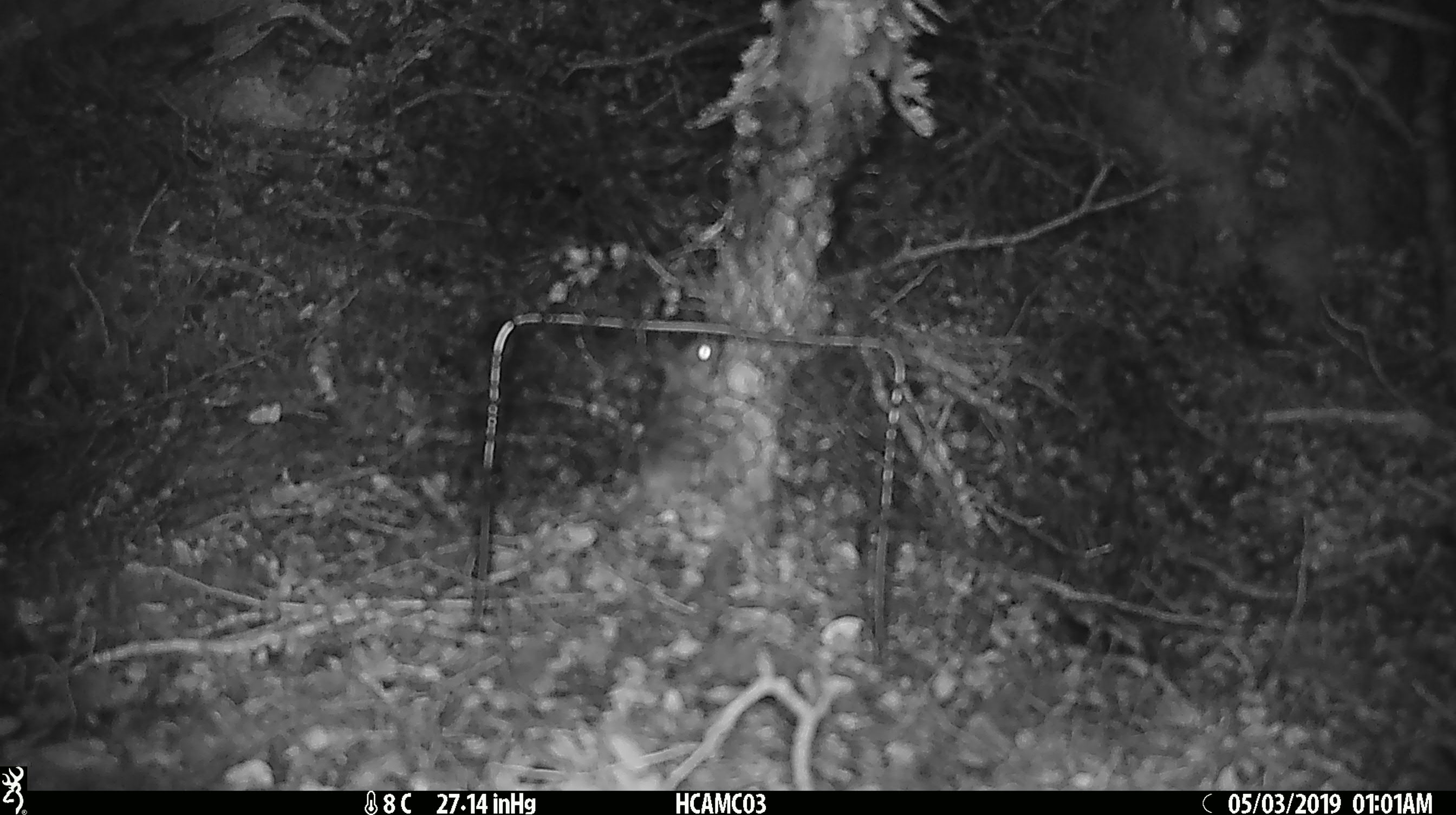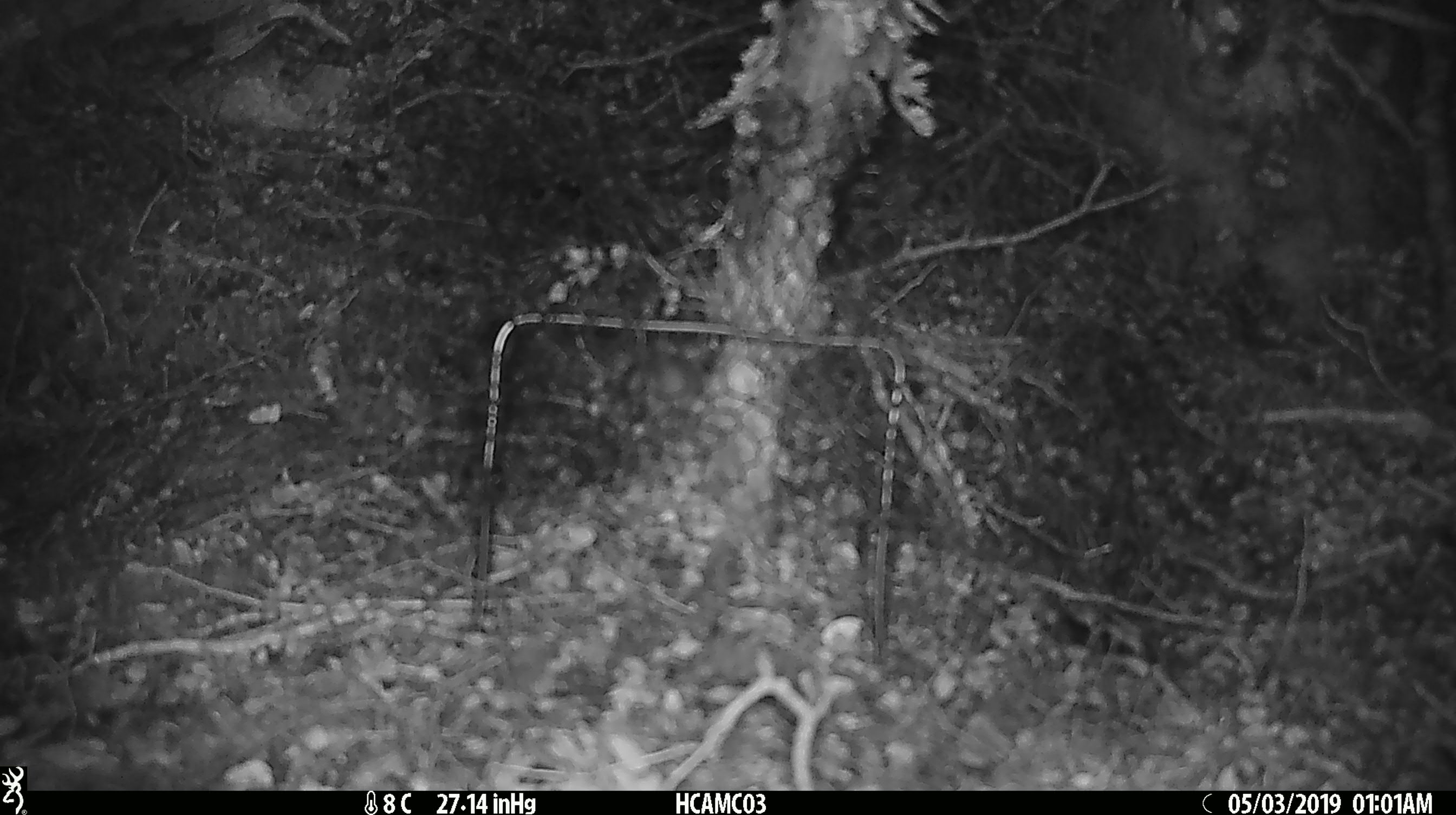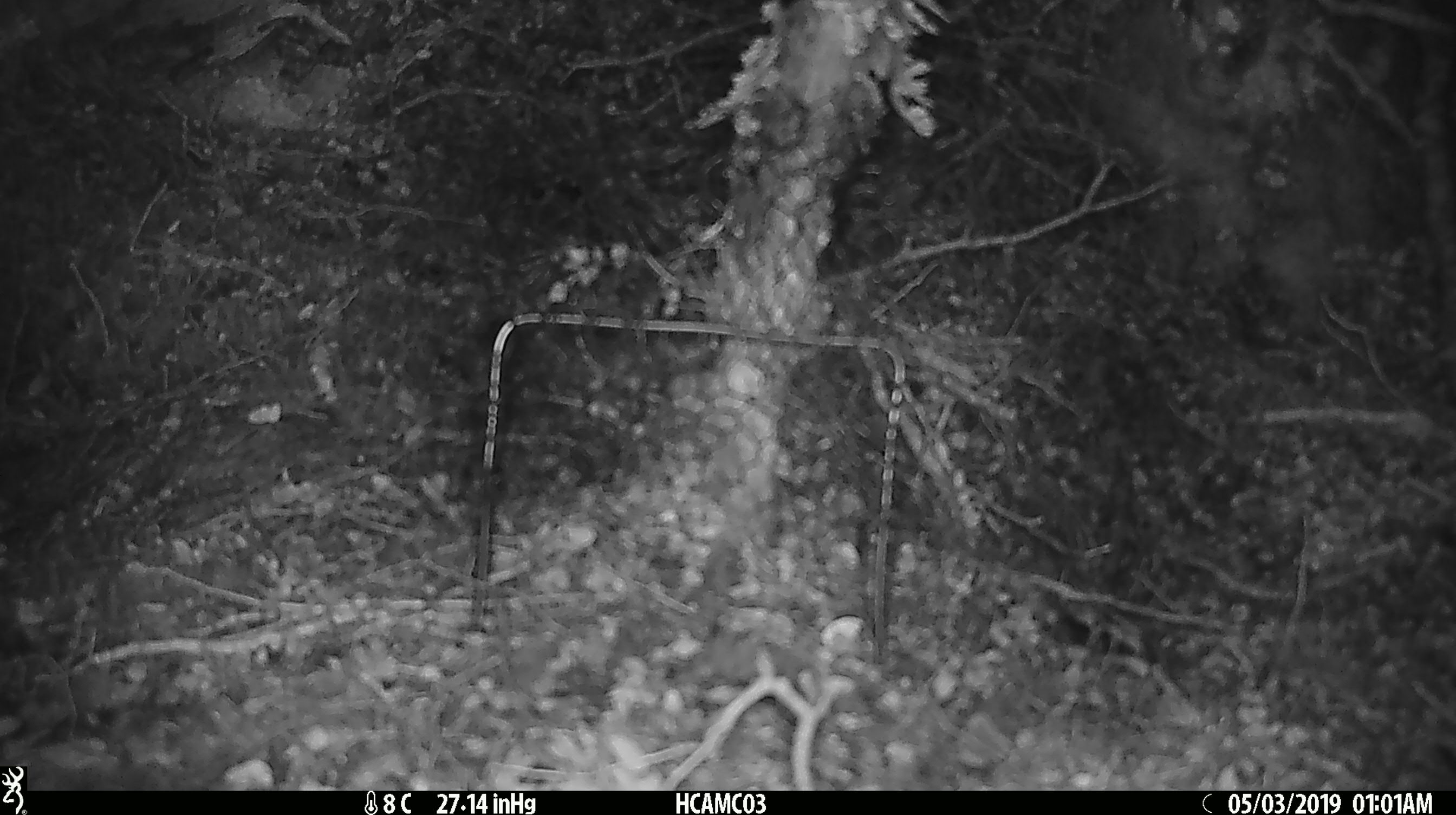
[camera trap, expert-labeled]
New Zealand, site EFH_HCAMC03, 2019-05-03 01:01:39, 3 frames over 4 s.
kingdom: Animalia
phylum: Chordata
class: Mammalia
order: Rodentia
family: Muridae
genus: Mus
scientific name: Mus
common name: mouse